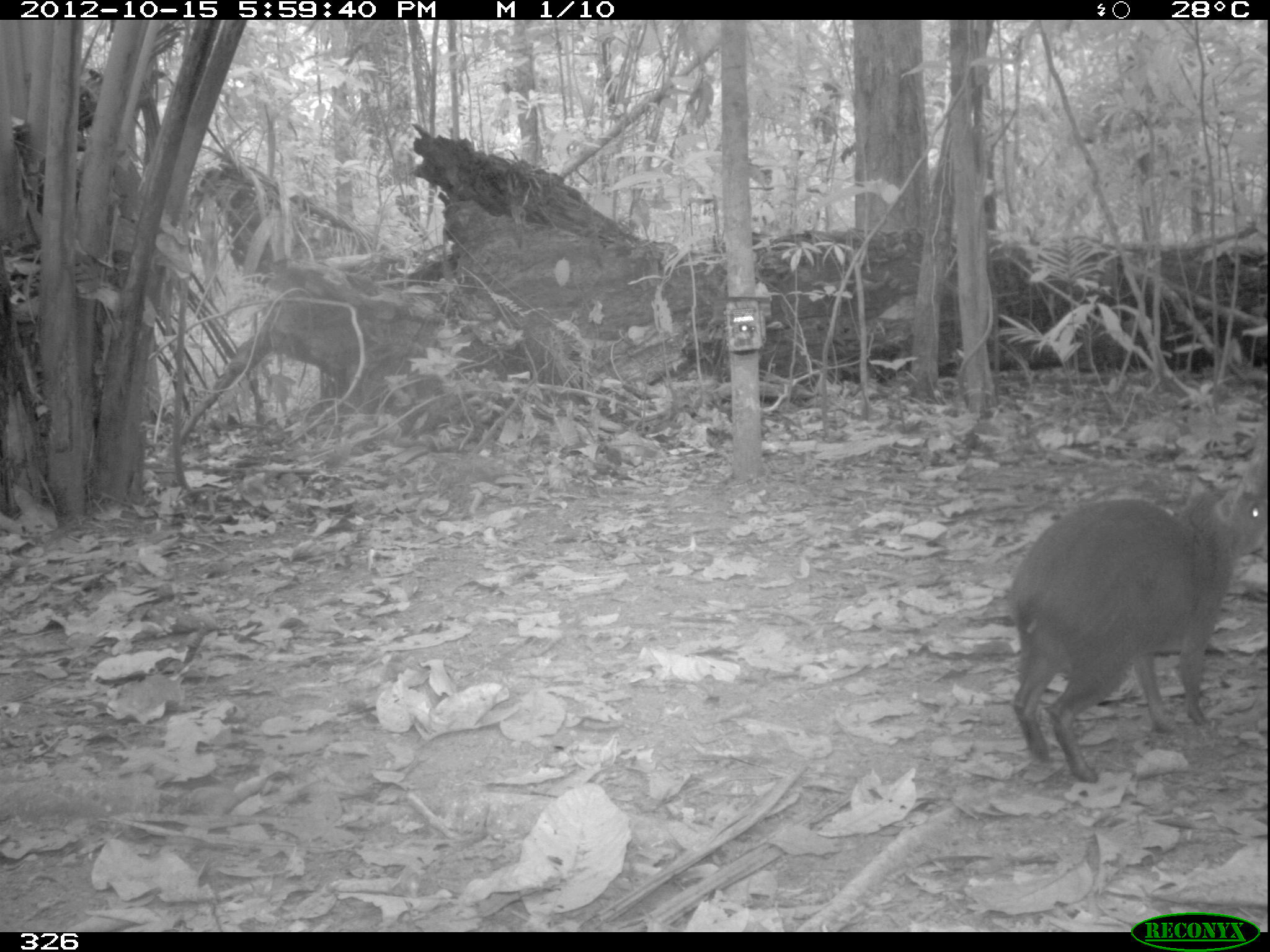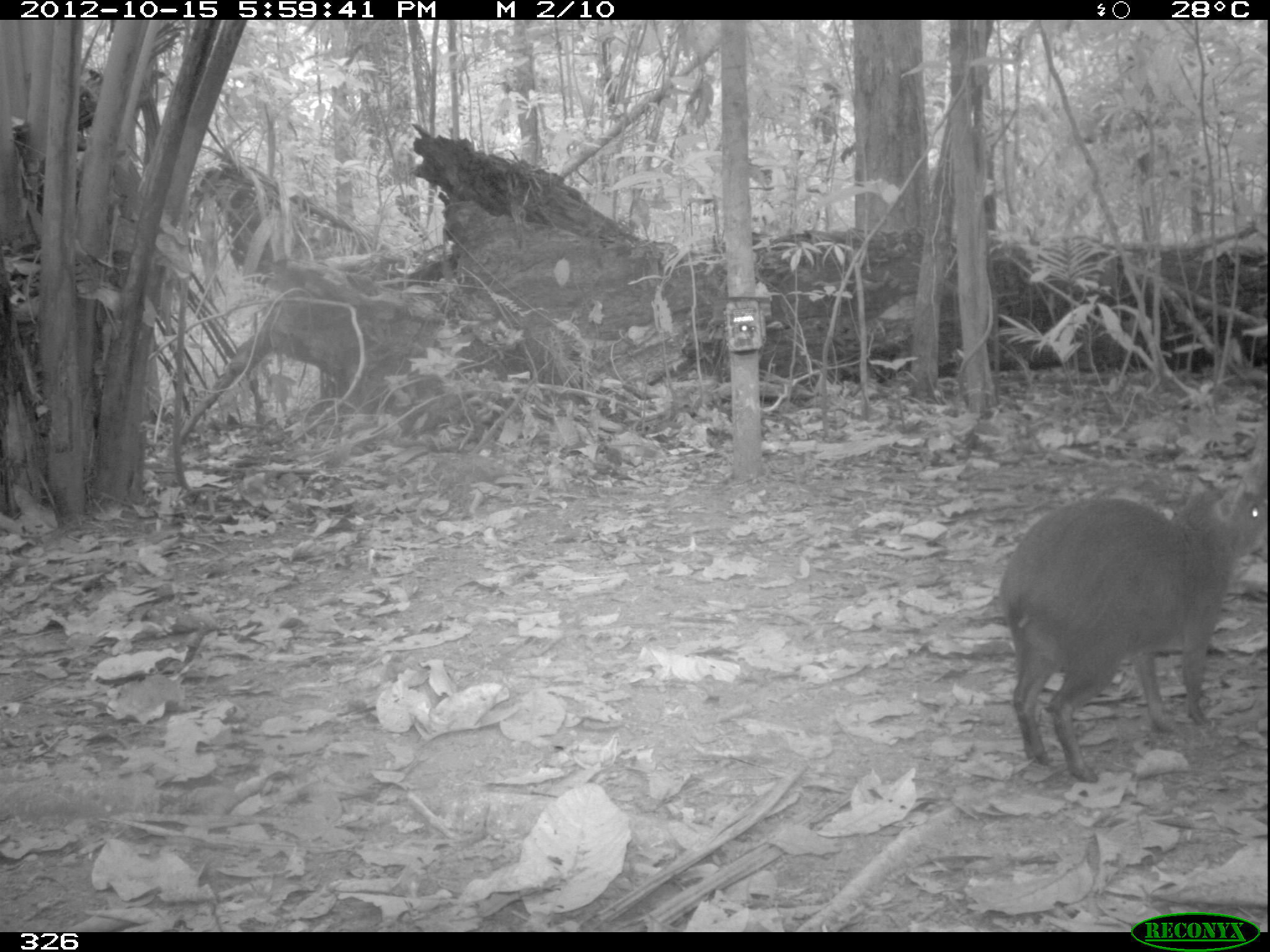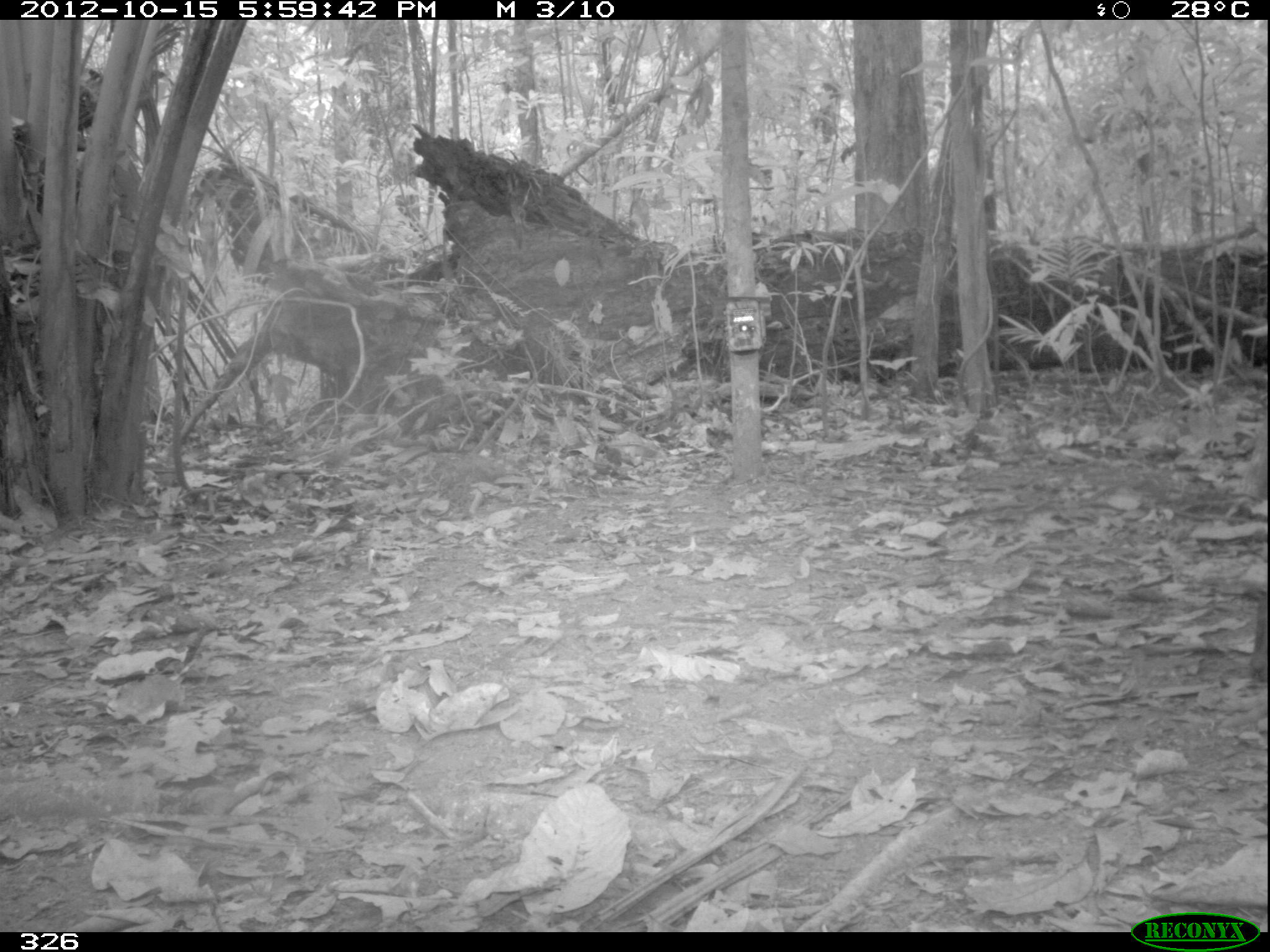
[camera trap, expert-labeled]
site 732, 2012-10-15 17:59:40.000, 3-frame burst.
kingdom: Animalia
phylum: Chordata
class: Mammalia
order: Rodentia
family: Dasyproctidae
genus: Dasyprocta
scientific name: Dasyprocta punctata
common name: central american agouti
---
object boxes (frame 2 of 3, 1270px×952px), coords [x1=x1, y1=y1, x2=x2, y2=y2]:
dasyprocta punctata: [x1=999, y1=471, x2=1264, y2=783]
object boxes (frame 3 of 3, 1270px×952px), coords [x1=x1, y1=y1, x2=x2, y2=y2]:
dasyprocta punctata: [x1=1241, y1=593, x2=1267, y2=681]